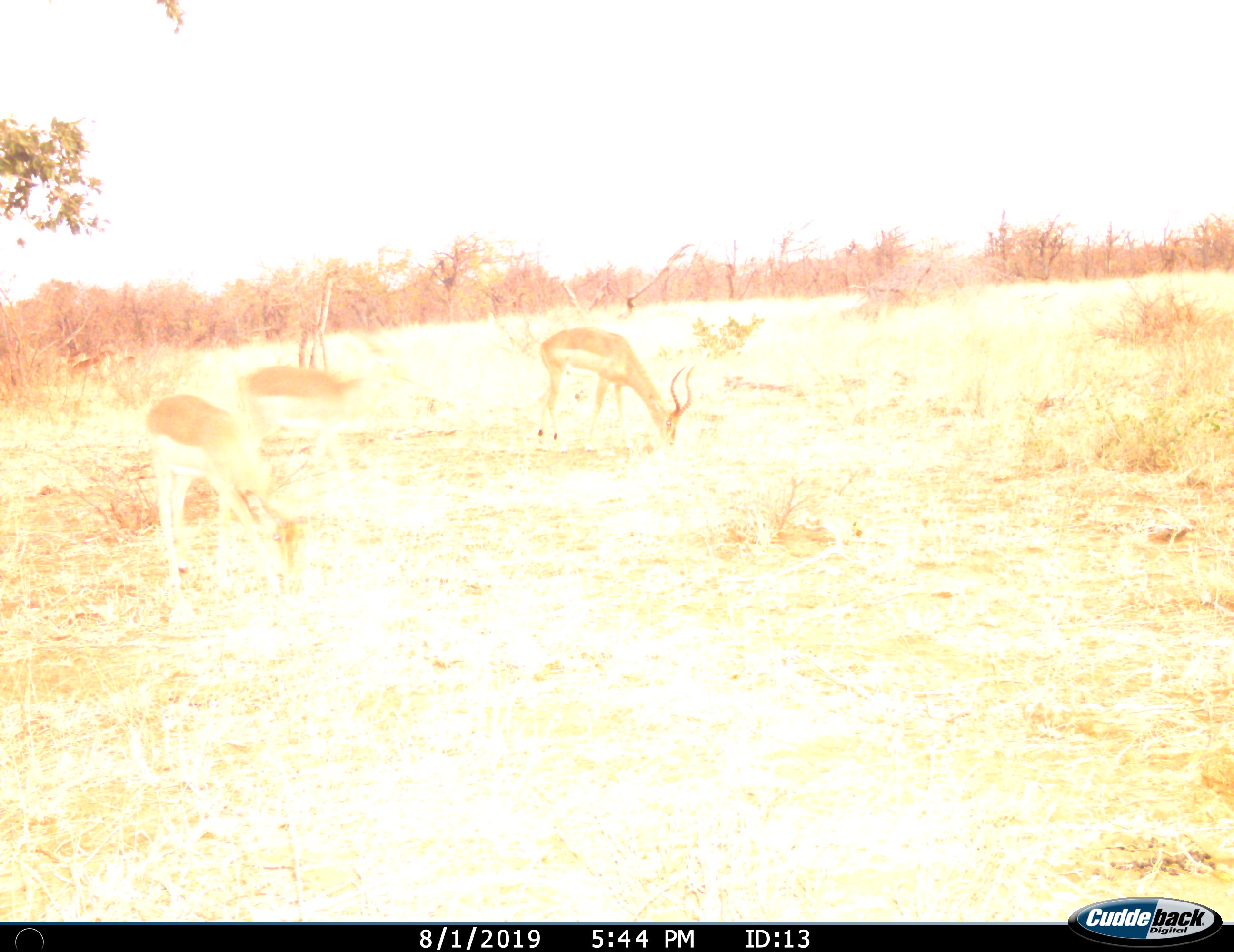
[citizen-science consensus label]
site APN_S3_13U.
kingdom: Animalia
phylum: Chordata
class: Mammalia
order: Artiodactyla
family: Bovidae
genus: Aepyceros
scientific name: Aepyceros melampus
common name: impala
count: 3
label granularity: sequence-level